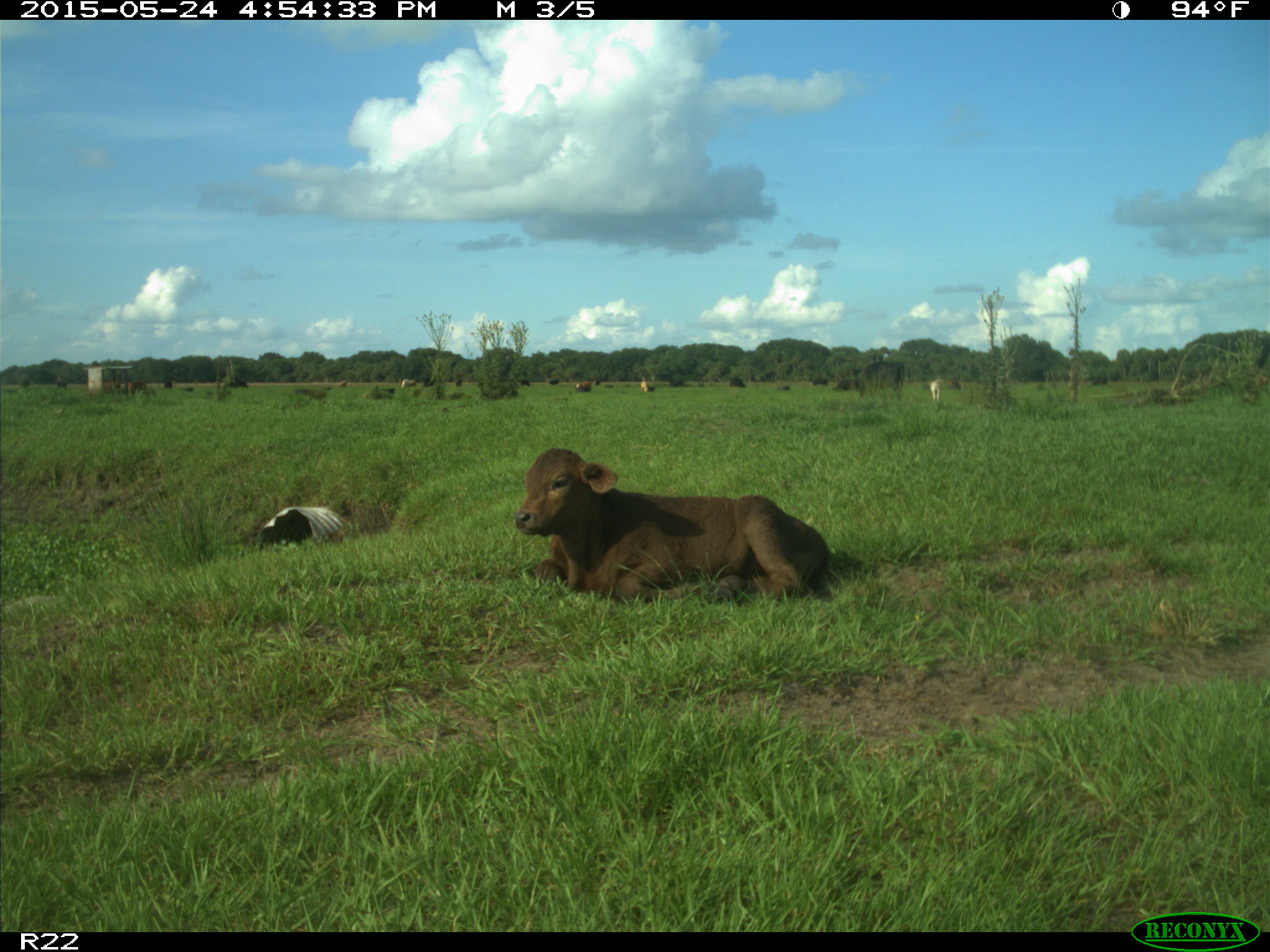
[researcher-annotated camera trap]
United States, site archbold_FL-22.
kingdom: Animalia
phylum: Chordata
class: Mammalia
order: Artiodactyla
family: Bovidae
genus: Bos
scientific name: Bos taurus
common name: domestic cow